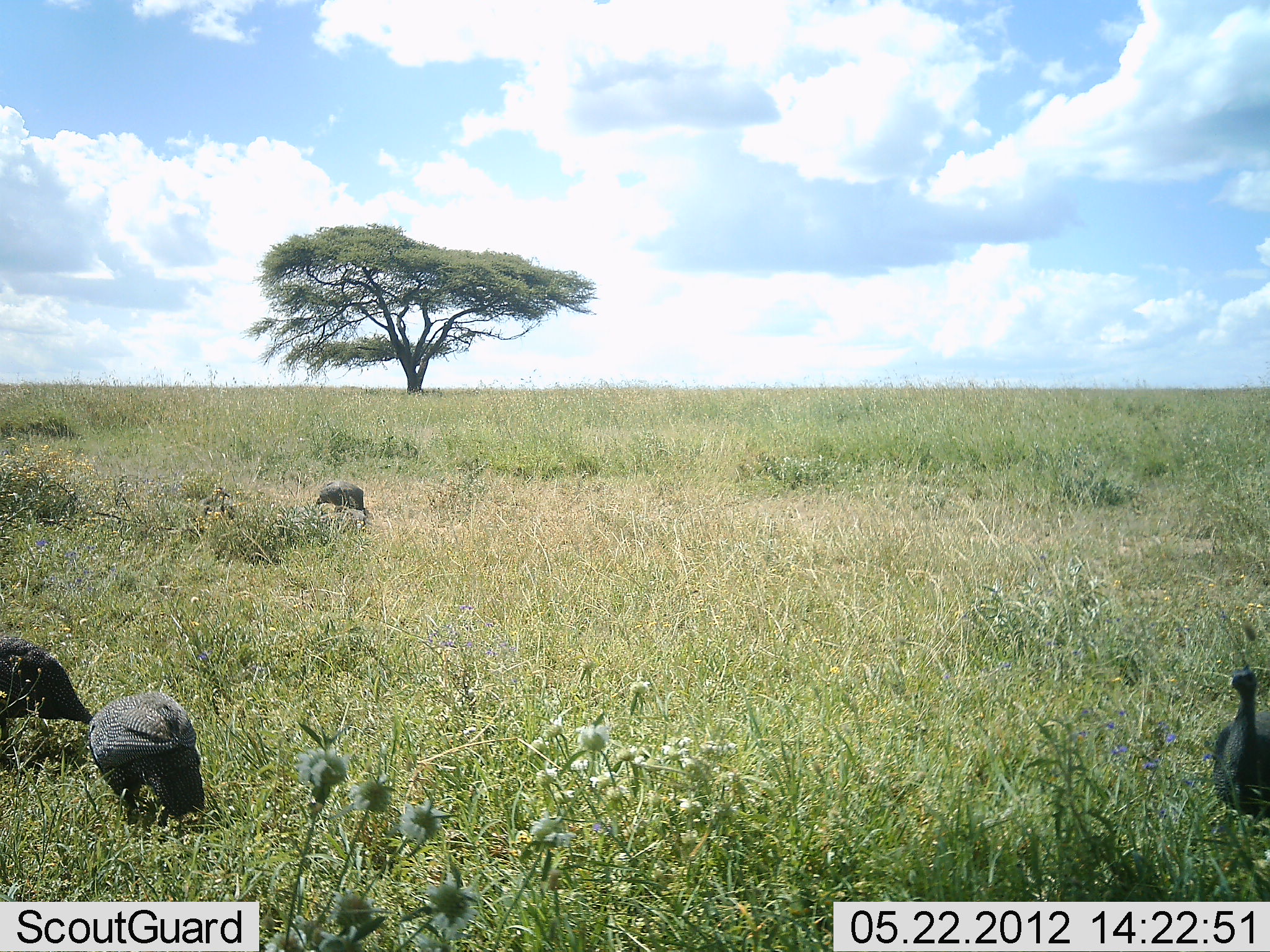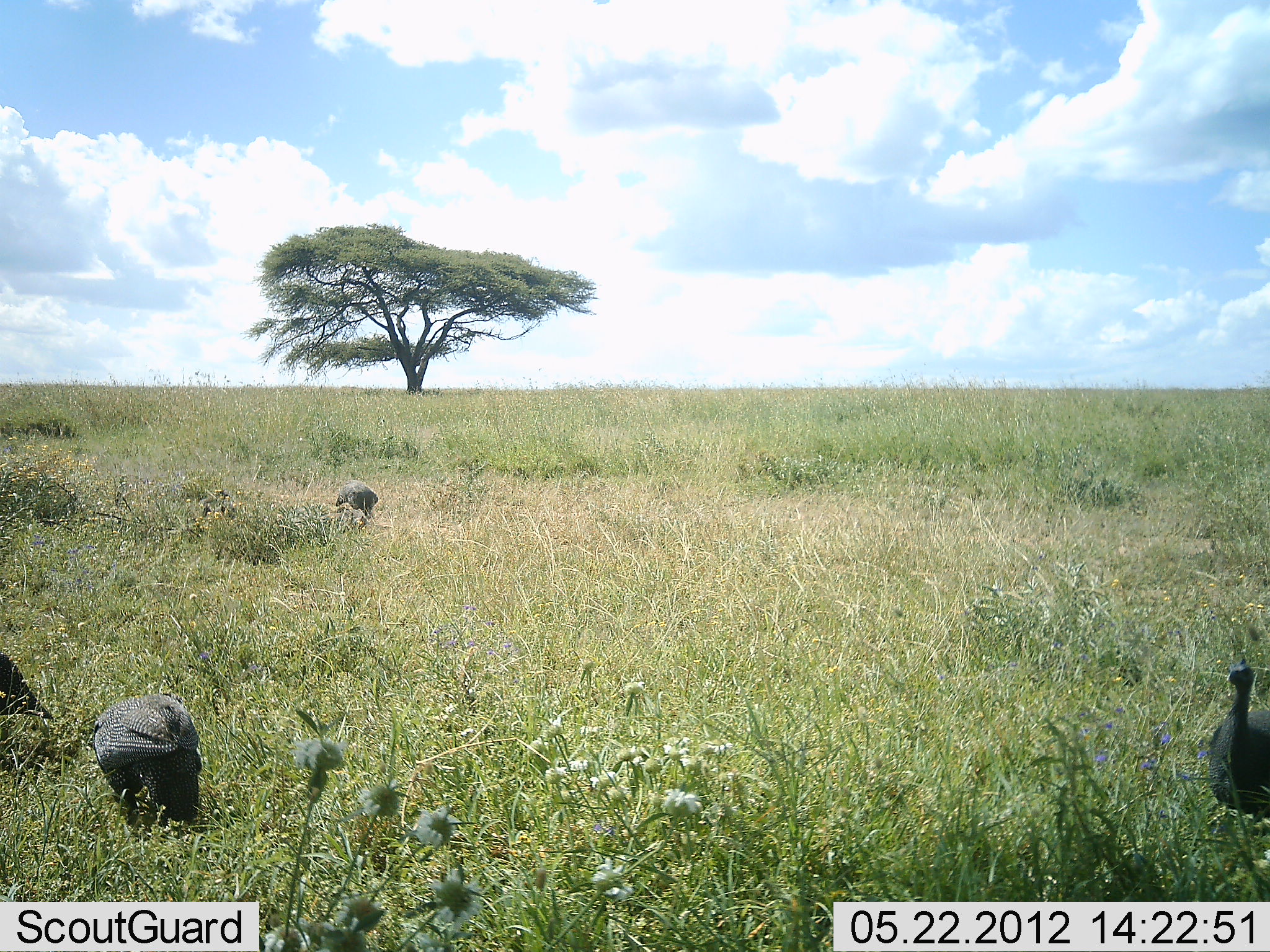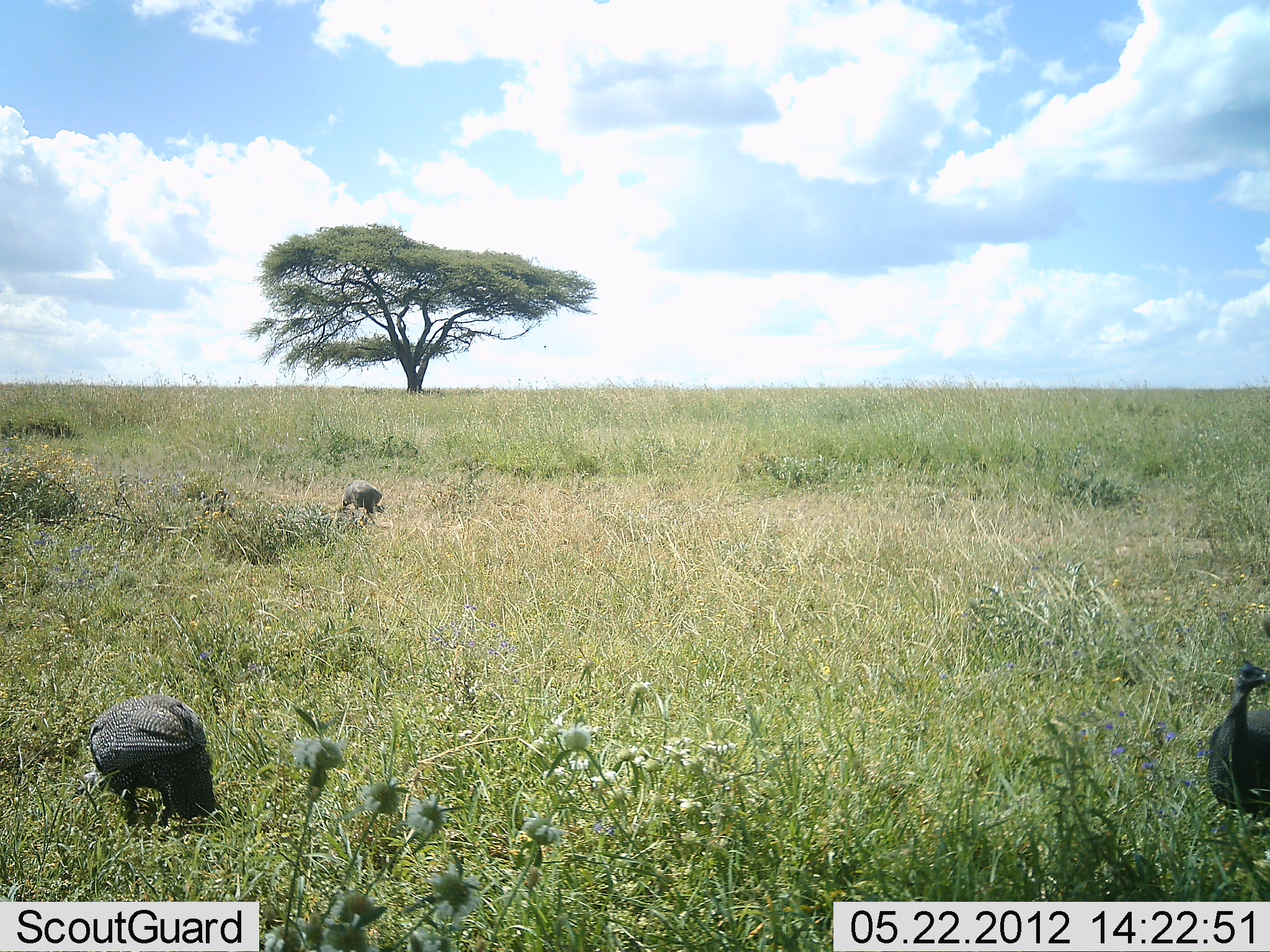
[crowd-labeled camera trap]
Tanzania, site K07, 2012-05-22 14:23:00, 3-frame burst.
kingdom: Animalia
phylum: Chordata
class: Aves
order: Galliformes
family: Numididae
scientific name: Numididae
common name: guinea fowl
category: guineafowl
Guineafowl (guinea fowl) (Numididae), count 4. Behavior (volunteer vote fractions): standing 60%, resting 0%, moving 20%, interacting 0%. Young present (vote fraction): 0%. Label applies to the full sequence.